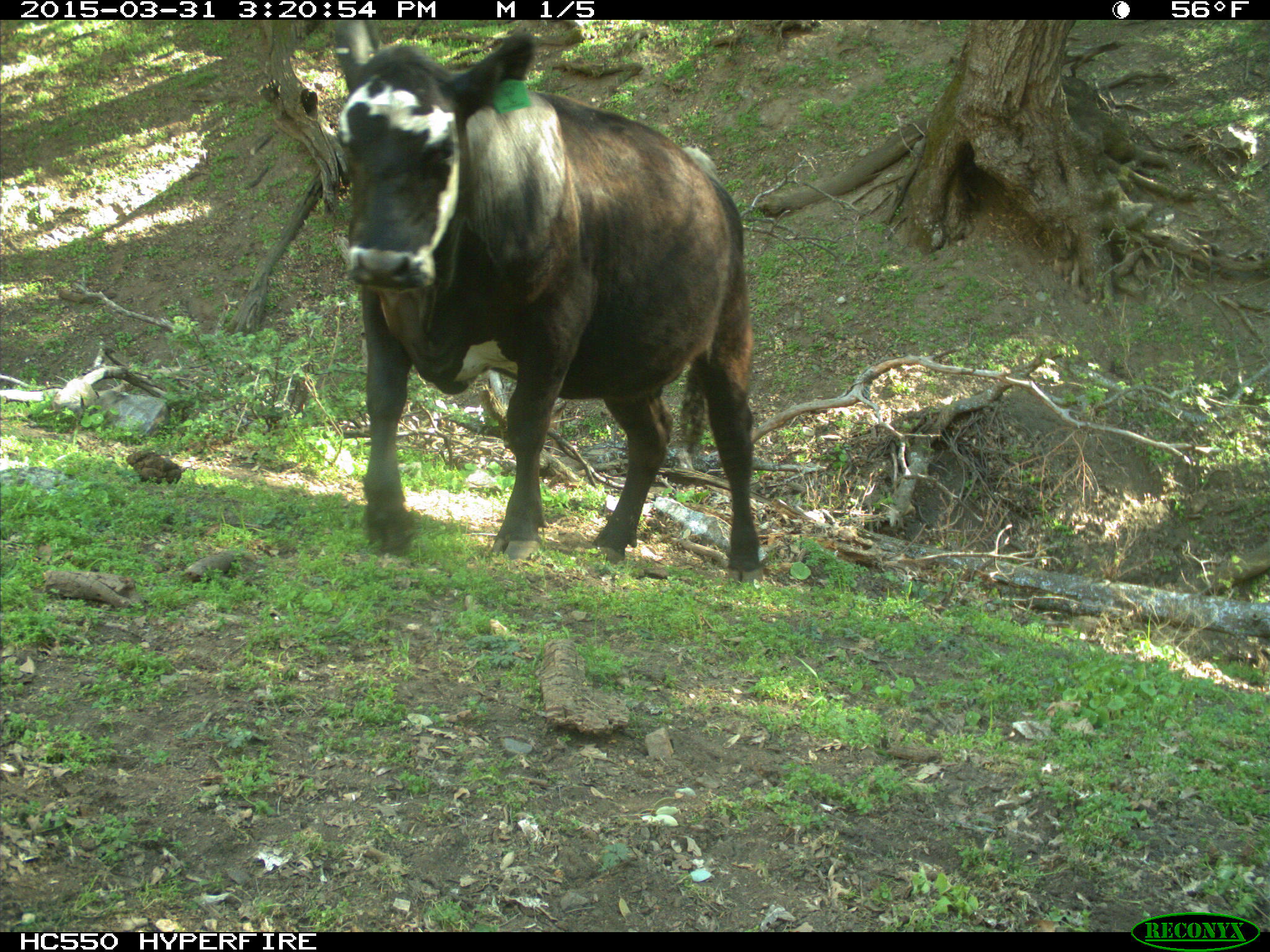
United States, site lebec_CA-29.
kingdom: Animalia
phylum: Chordata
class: Mammalia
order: Artiodactyla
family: Bovidae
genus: Bos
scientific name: Bos taurus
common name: domestic cow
Bos taurus (domestic cow).